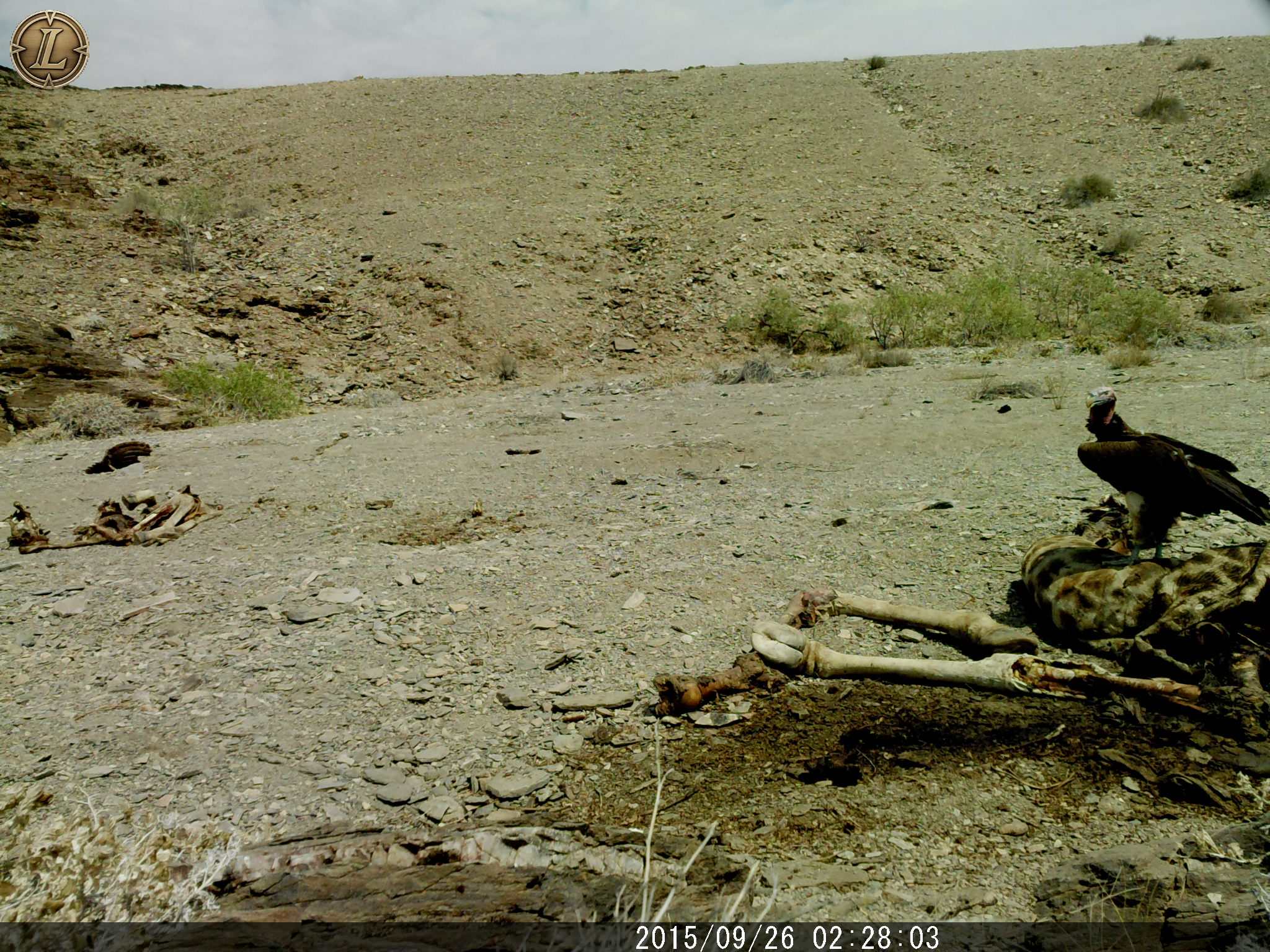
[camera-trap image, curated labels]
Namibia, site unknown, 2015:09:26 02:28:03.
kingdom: Animalia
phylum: Chordata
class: Aves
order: Accipitriformes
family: Accipitridae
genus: Torgos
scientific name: Torgos tracheliotos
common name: lappet-faced vulture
Torgos tracheliotos (lappet-faced vulture).